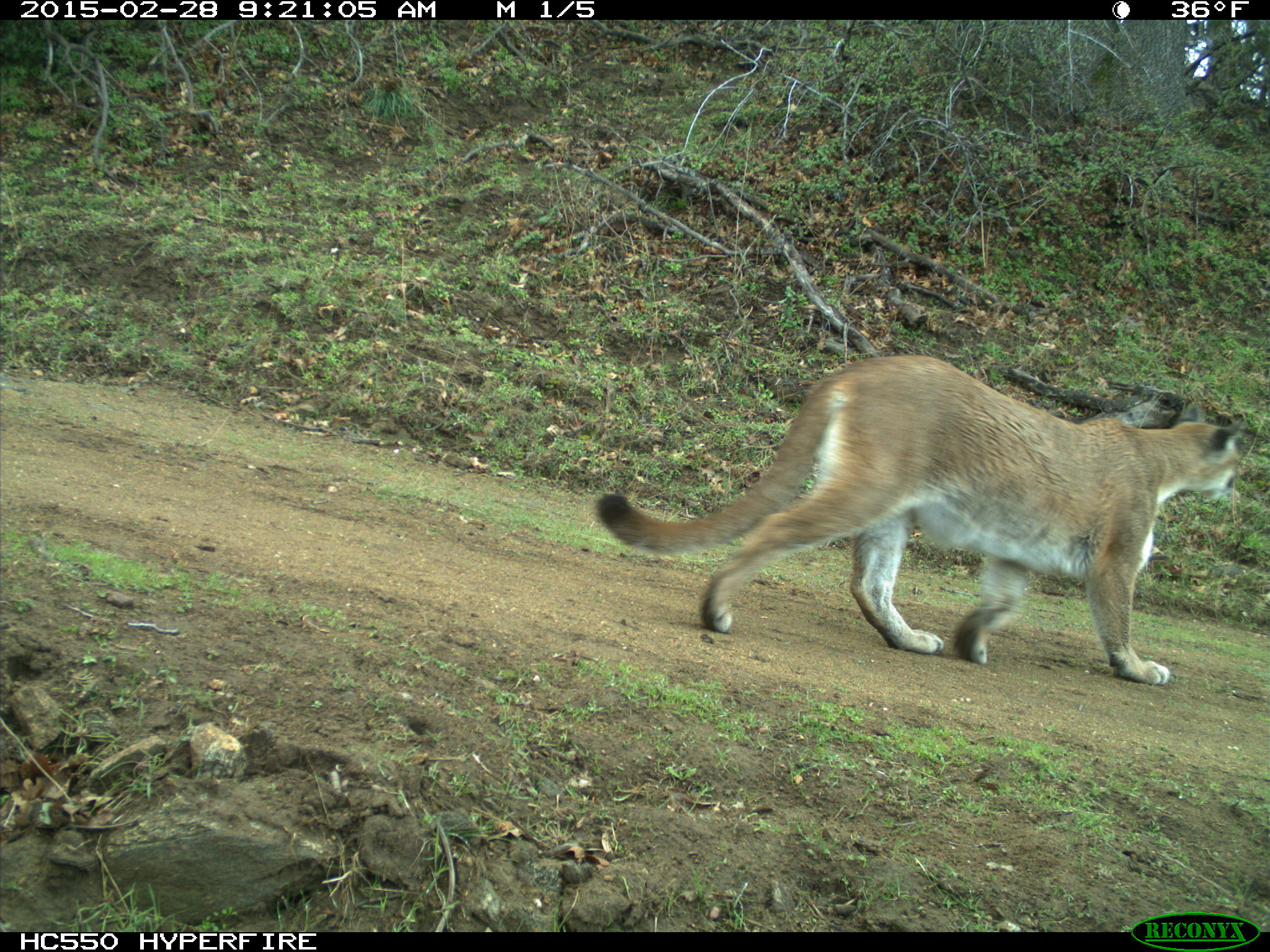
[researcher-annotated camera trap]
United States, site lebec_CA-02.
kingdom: Animalia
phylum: Chordata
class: Mammalia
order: Carnivora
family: Felidae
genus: Puma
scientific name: Puma concolor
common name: mountain lion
Puma concolor (mountain lion).